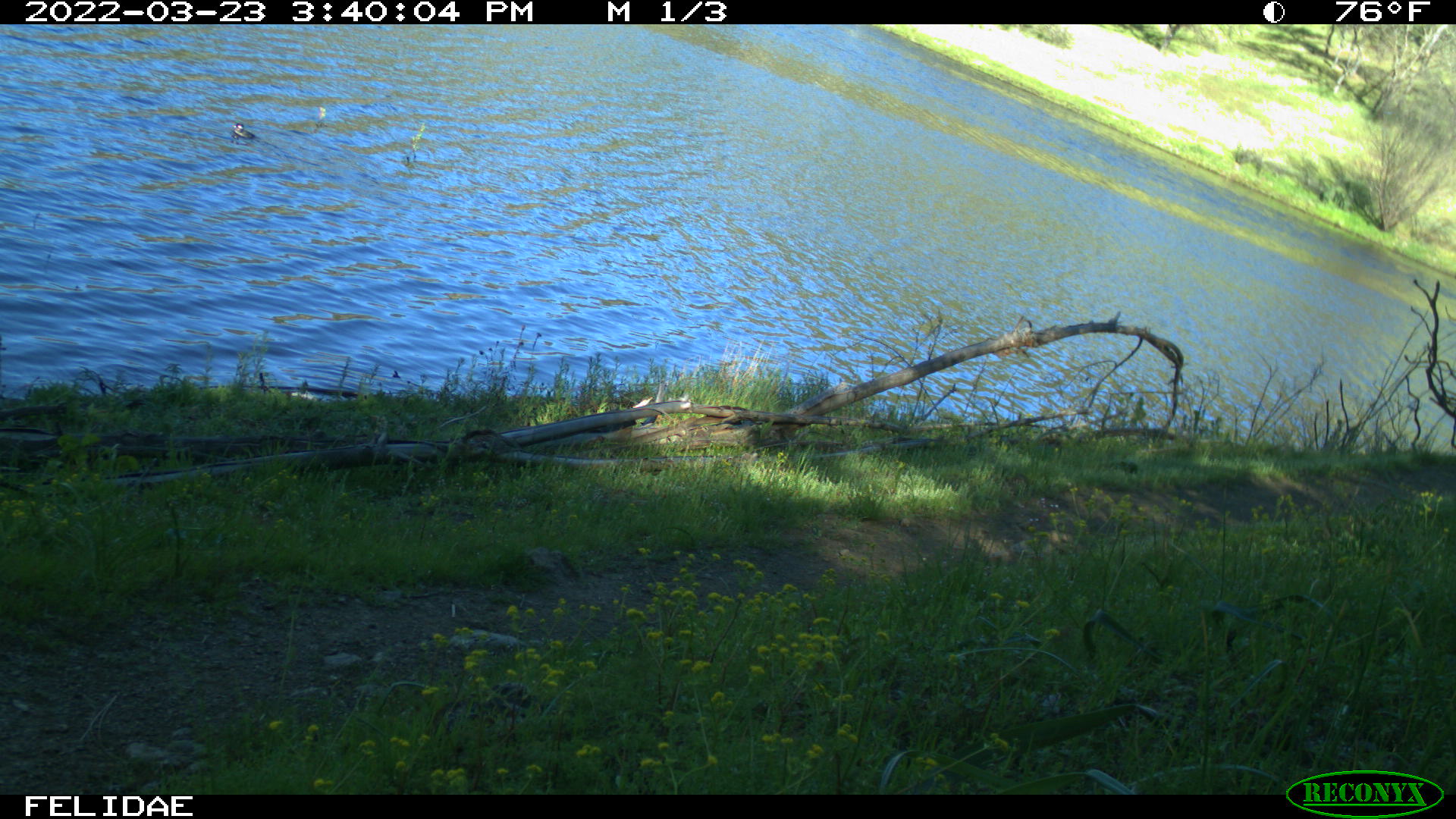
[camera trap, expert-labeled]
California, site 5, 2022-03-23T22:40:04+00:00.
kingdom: Animalia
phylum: Chordata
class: Aves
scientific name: Aves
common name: bird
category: unknown bird